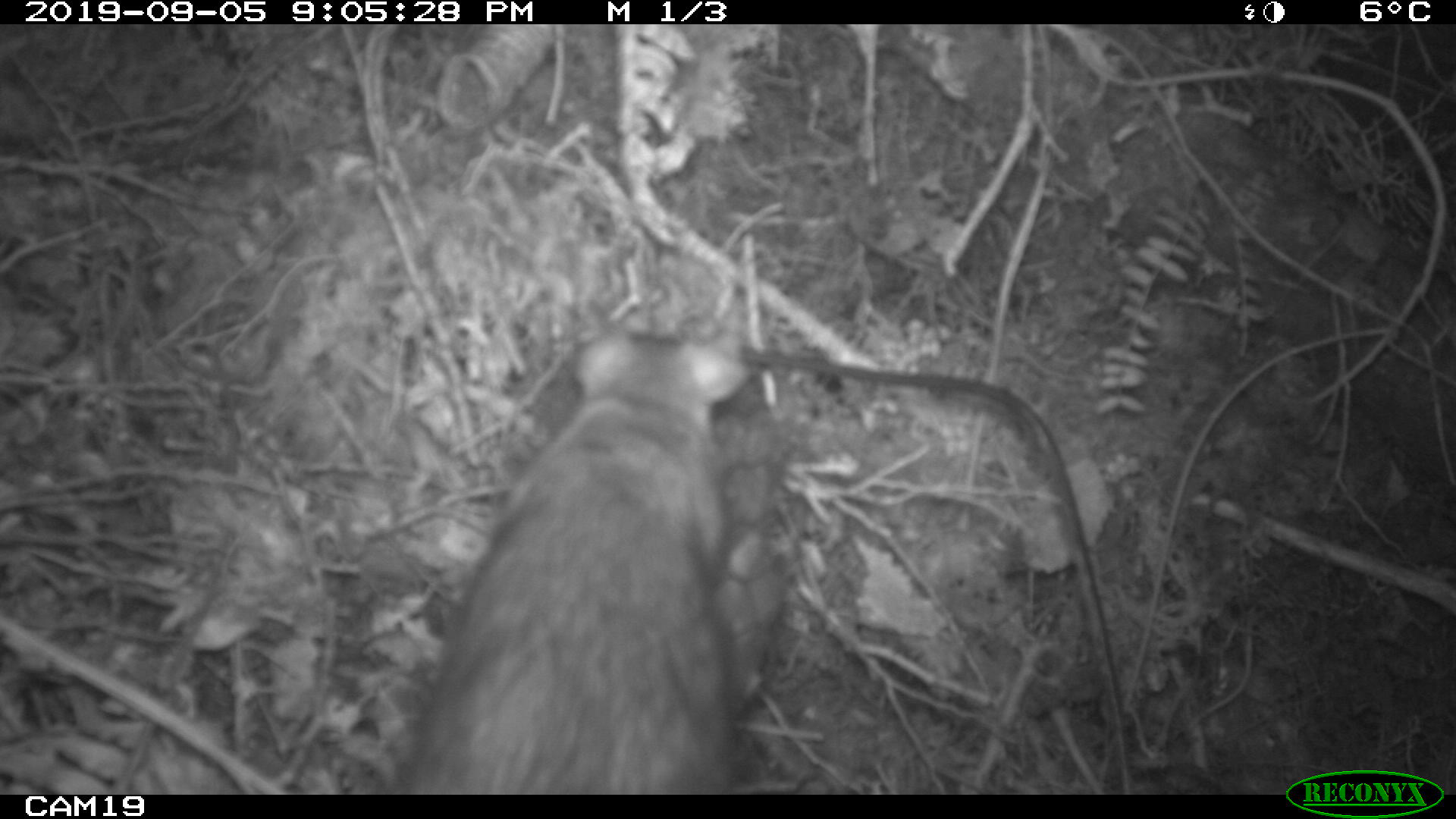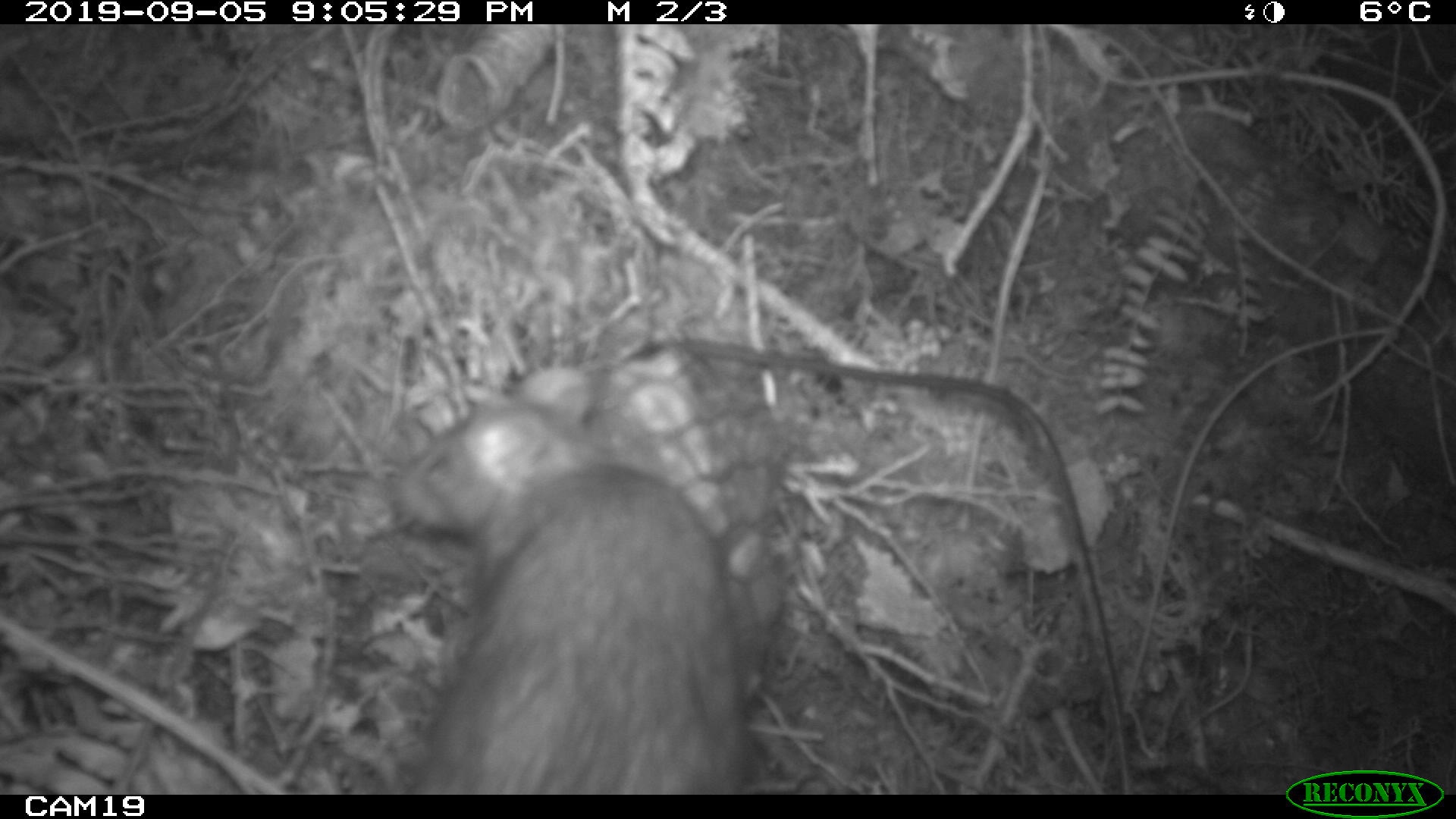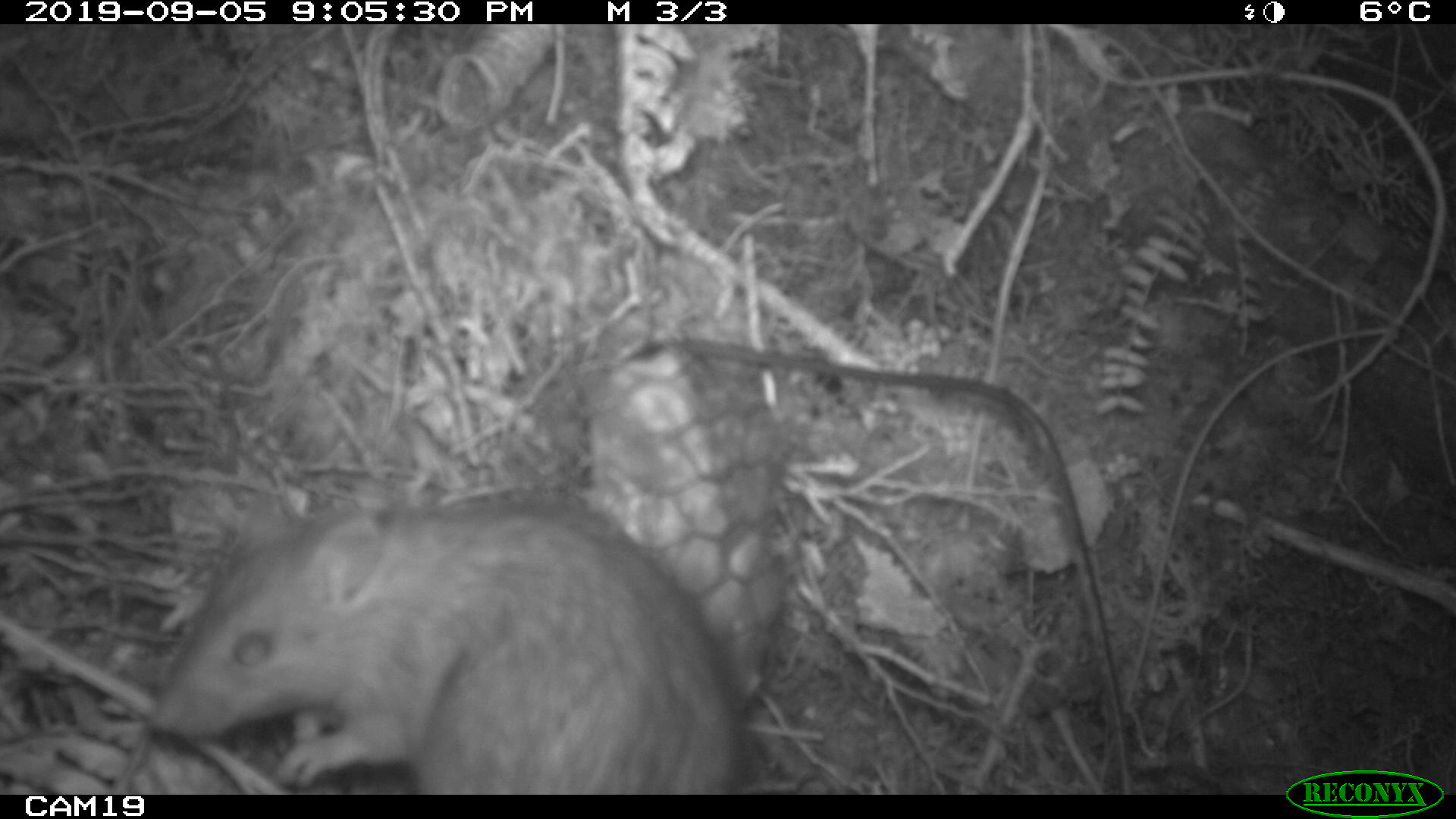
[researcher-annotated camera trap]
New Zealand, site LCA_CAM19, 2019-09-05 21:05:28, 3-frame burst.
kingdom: Animalia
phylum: Chordata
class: Mammalia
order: Rodentia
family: Muridae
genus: Rattus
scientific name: Rattus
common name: rat